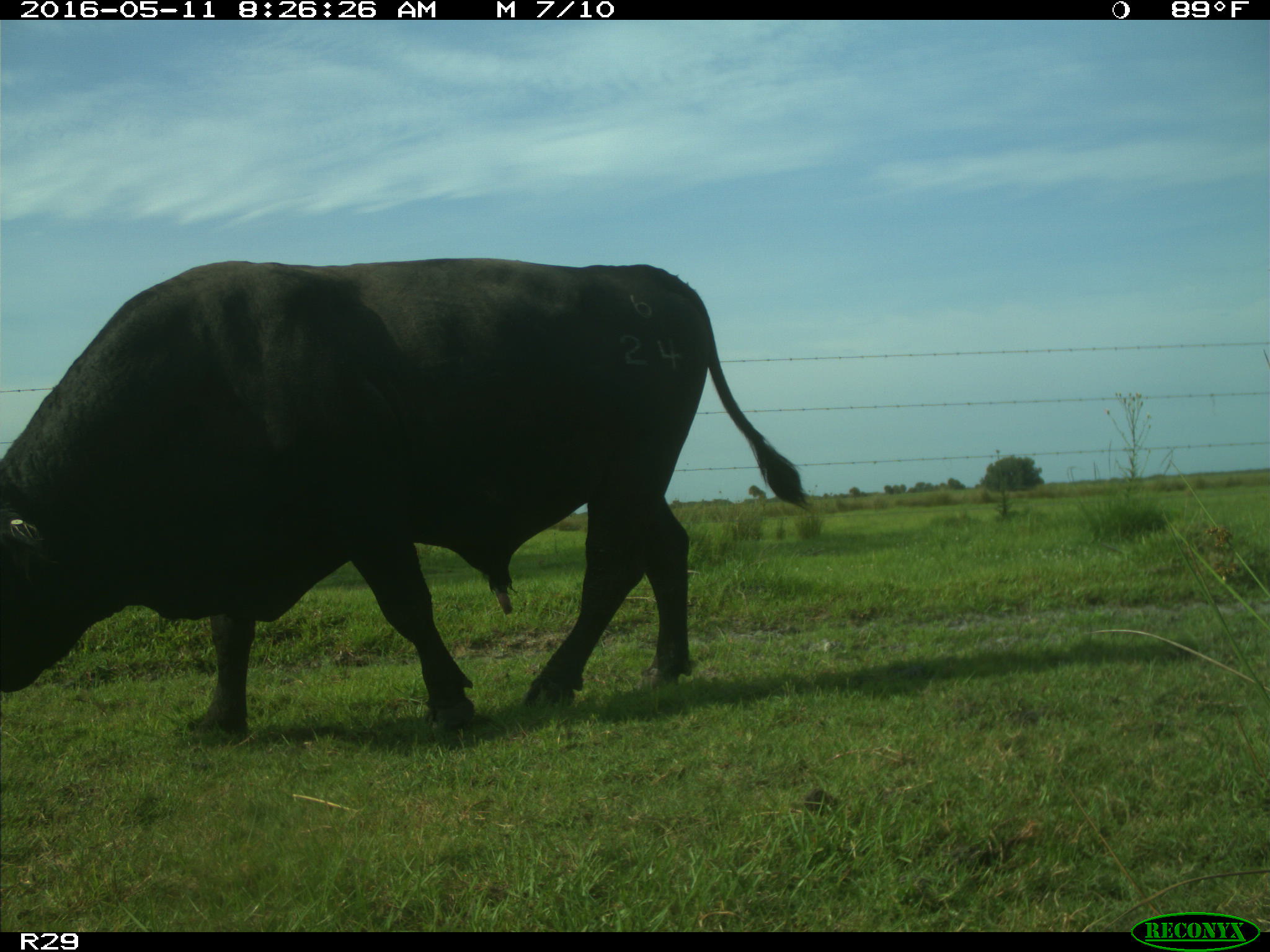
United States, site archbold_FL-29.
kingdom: Animalia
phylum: Chordata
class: Mammalia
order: Artiodactyla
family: Bovidae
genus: Bos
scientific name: Bos taurus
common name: domestic cow